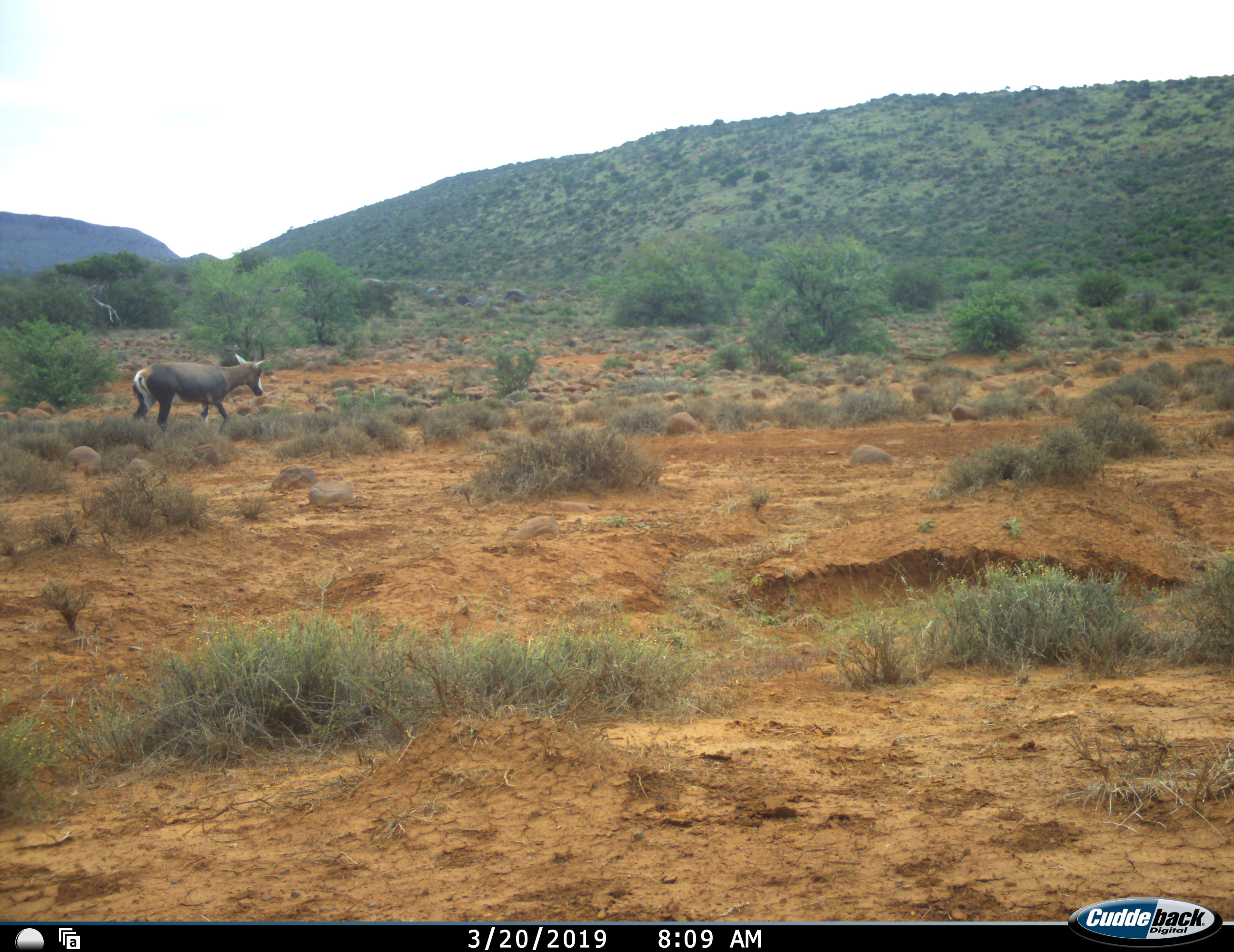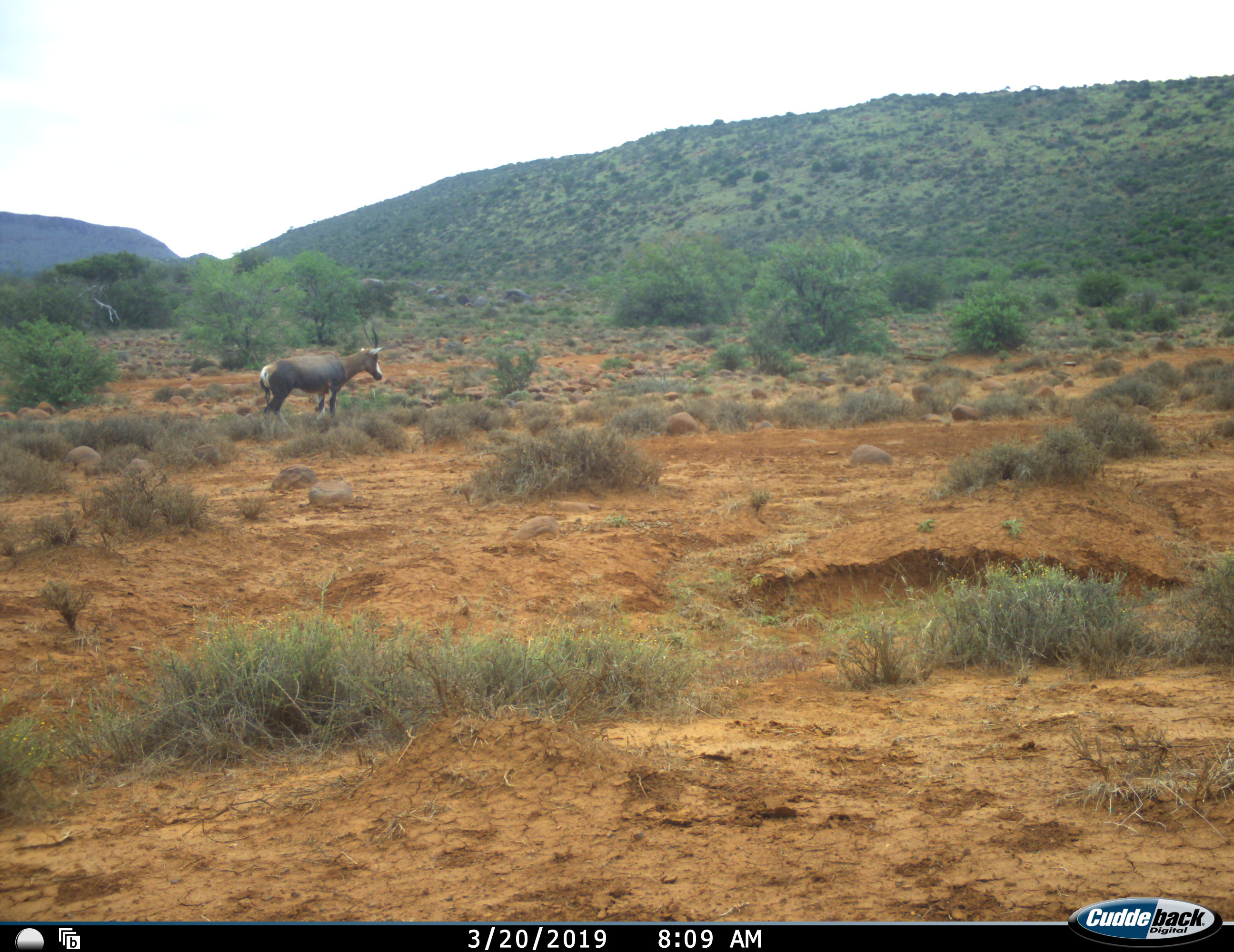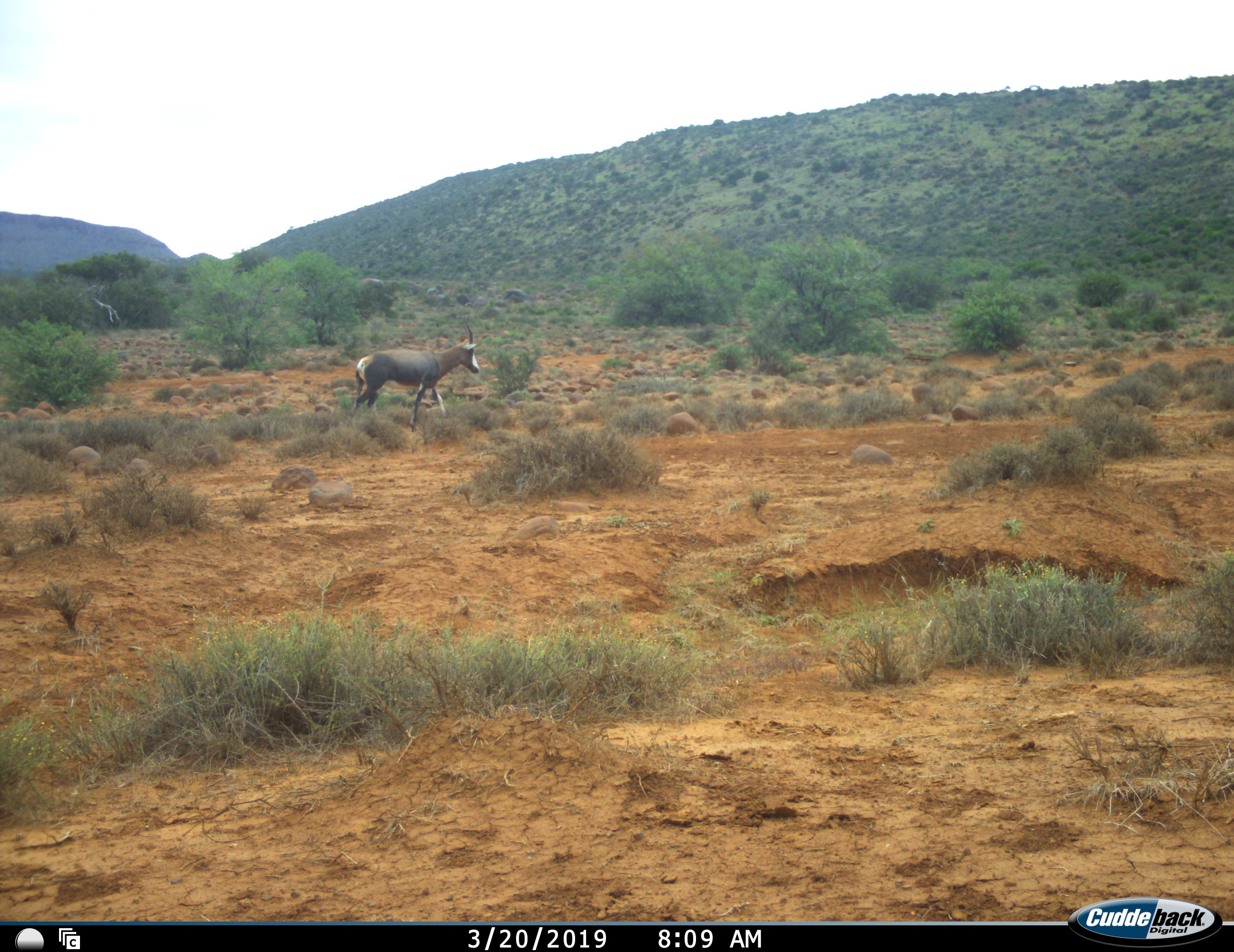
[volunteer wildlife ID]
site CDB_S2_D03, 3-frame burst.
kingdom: Animalia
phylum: Chordata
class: Mammalia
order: Artiodactyla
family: Bovidae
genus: Damaliscus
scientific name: Damaliscus pygargus phillipsi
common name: blesbok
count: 1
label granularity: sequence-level